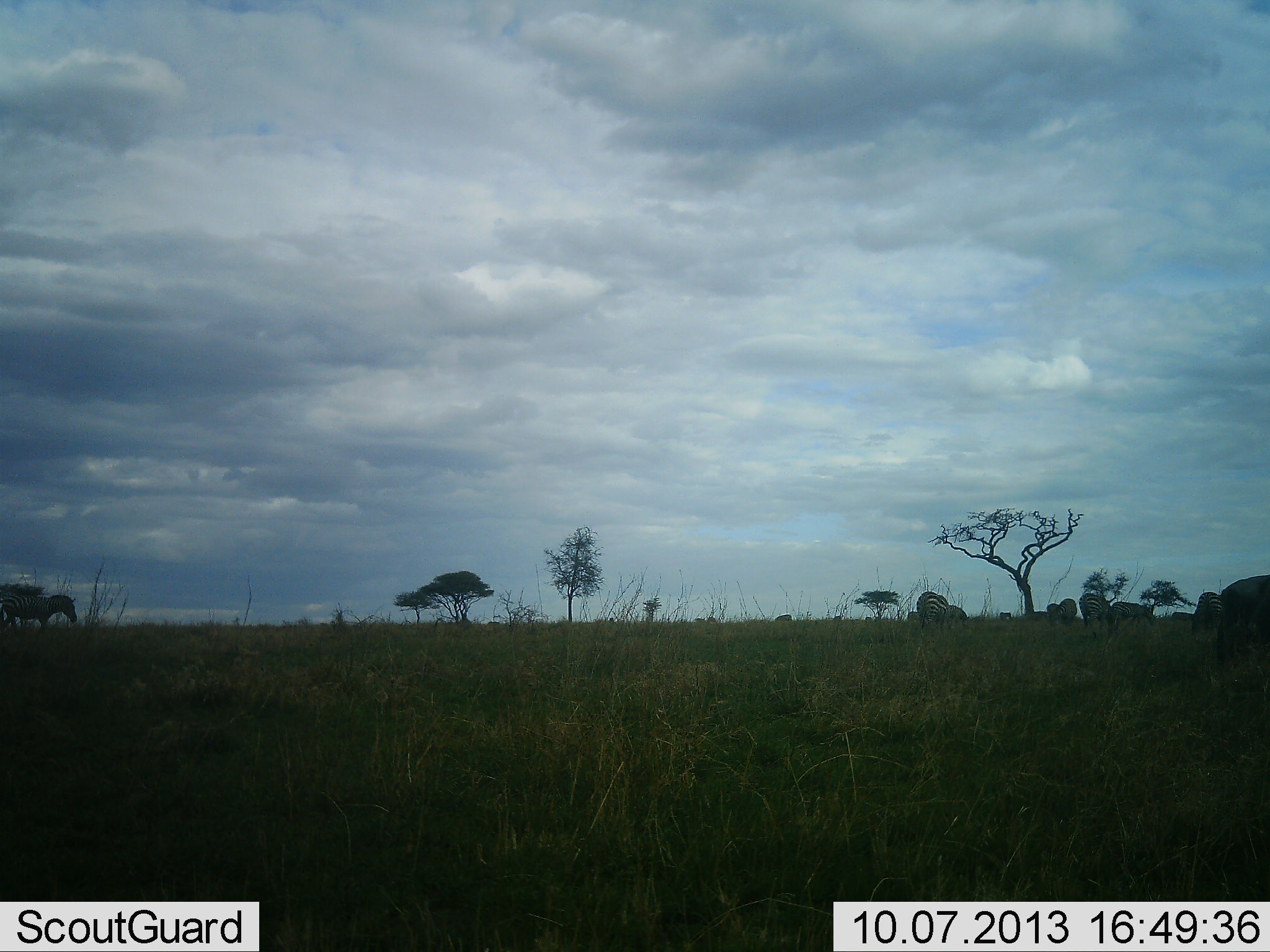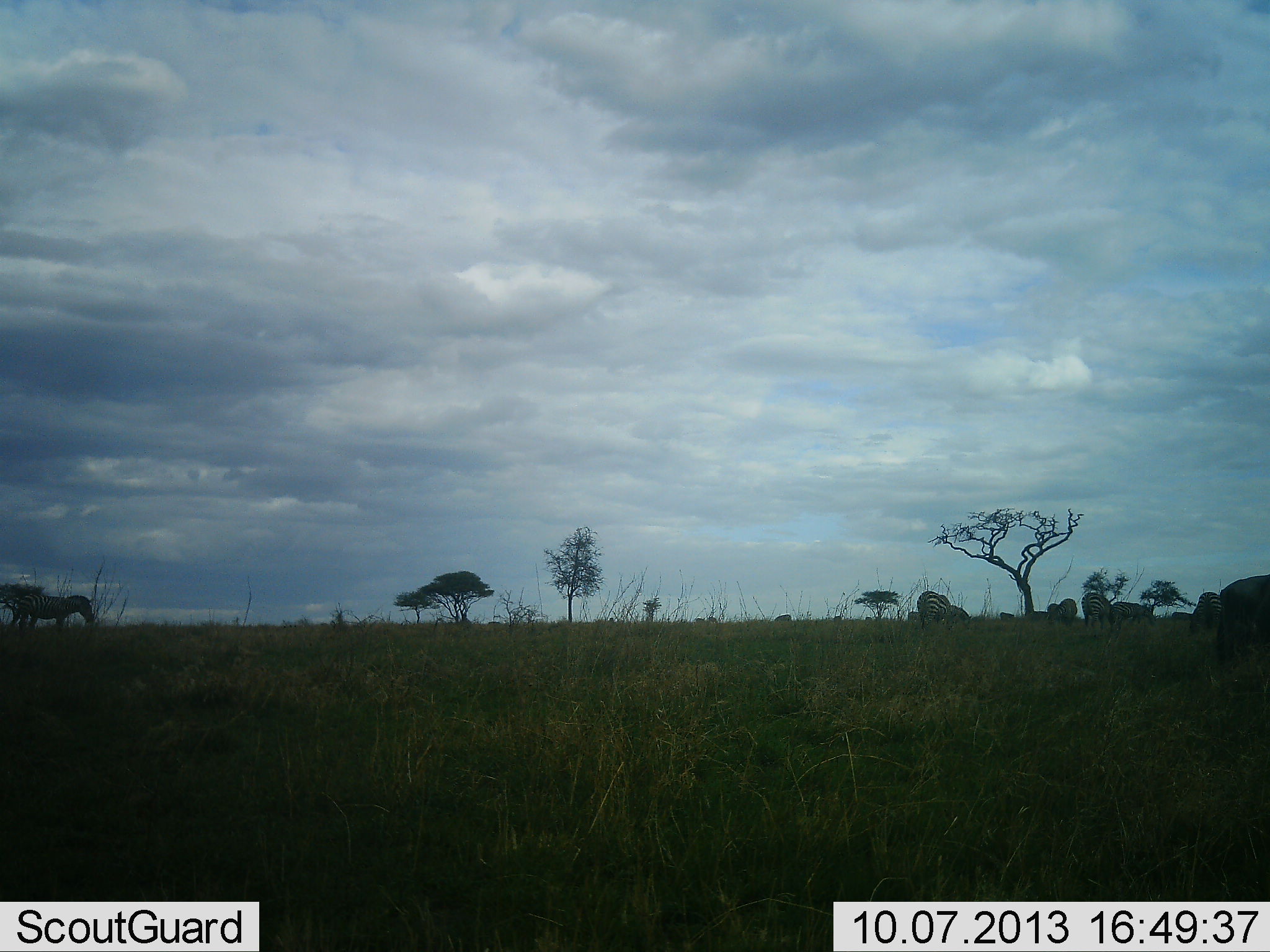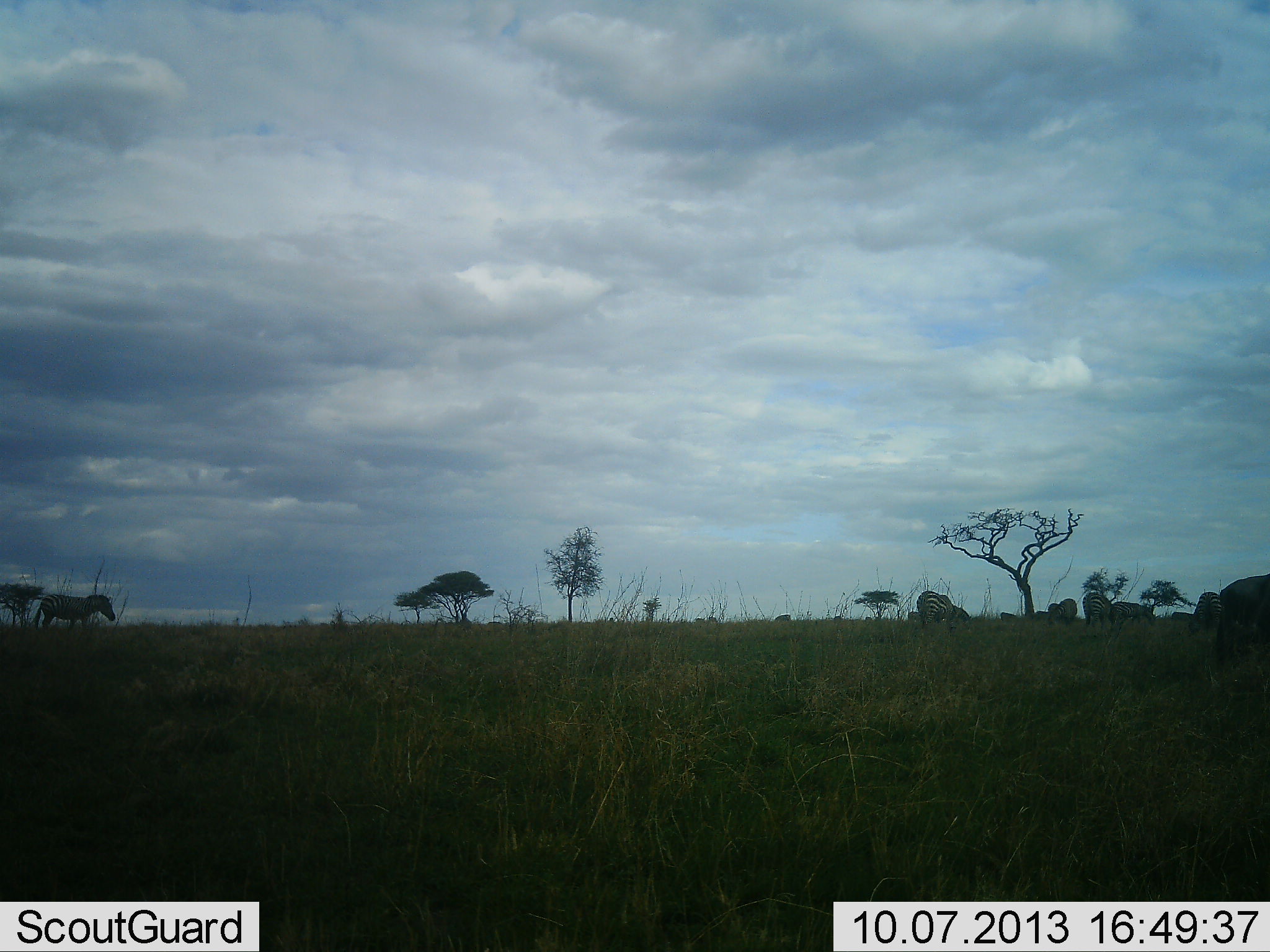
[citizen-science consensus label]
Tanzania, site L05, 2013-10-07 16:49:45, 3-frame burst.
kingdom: Animalia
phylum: Chordata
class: Mammalia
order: Perissodactyla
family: Equidae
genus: Equus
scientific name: Equus quagga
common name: plains zebra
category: zebra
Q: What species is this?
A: Zebra (plains zebra) (Equus quagga).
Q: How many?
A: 6.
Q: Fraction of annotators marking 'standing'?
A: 36%.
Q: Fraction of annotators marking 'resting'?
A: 0%.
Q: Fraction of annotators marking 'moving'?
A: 68%.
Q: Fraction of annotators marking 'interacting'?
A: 0%.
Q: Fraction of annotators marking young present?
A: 0%.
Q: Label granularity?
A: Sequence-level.